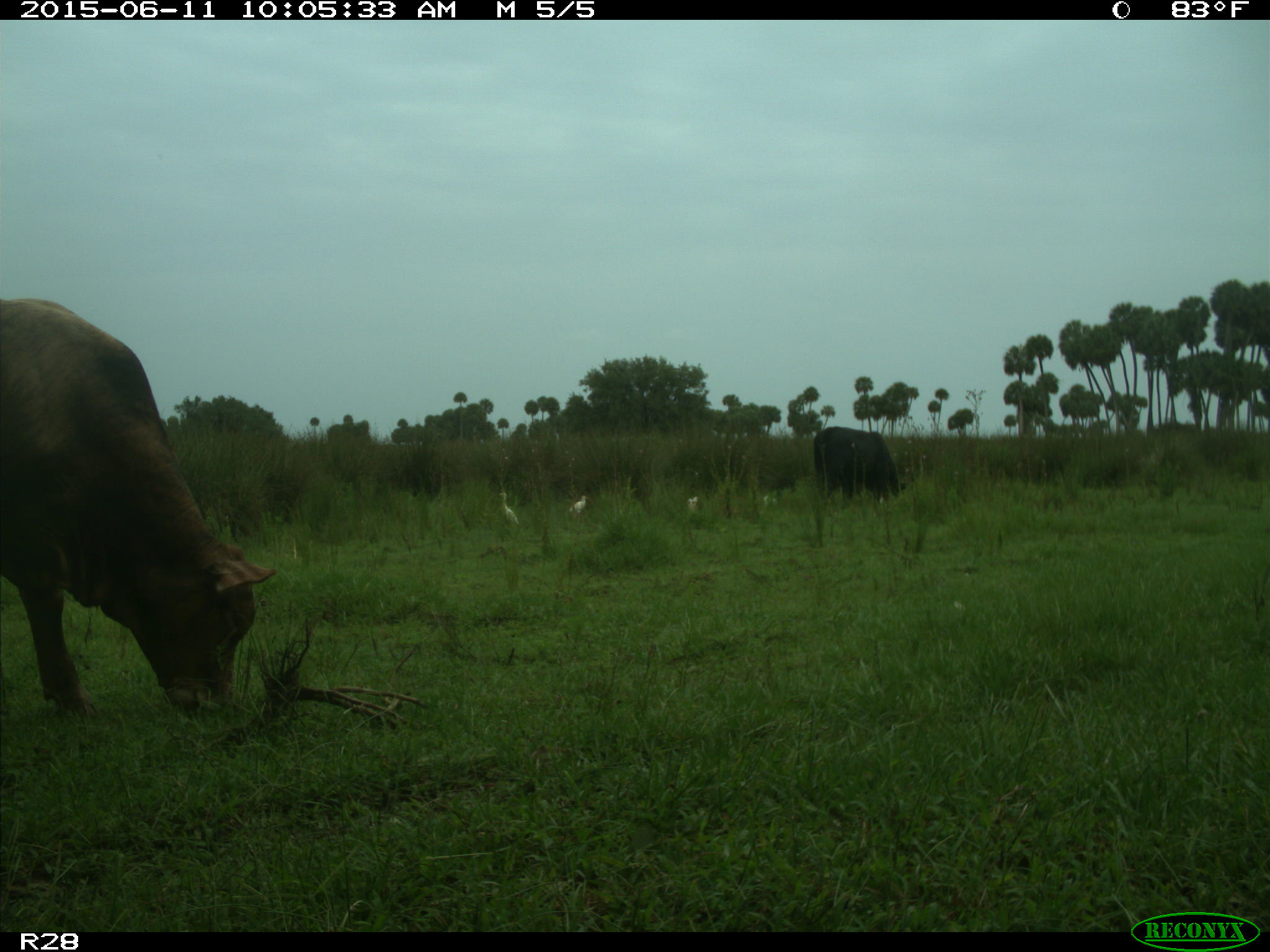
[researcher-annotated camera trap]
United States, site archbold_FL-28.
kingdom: Animalia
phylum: Chordata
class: Mammalia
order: Artiodactyla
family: Bovidae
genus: Bos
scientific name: Bos taurus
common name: domestic cow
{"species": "Bos taurus (domestic cow)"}